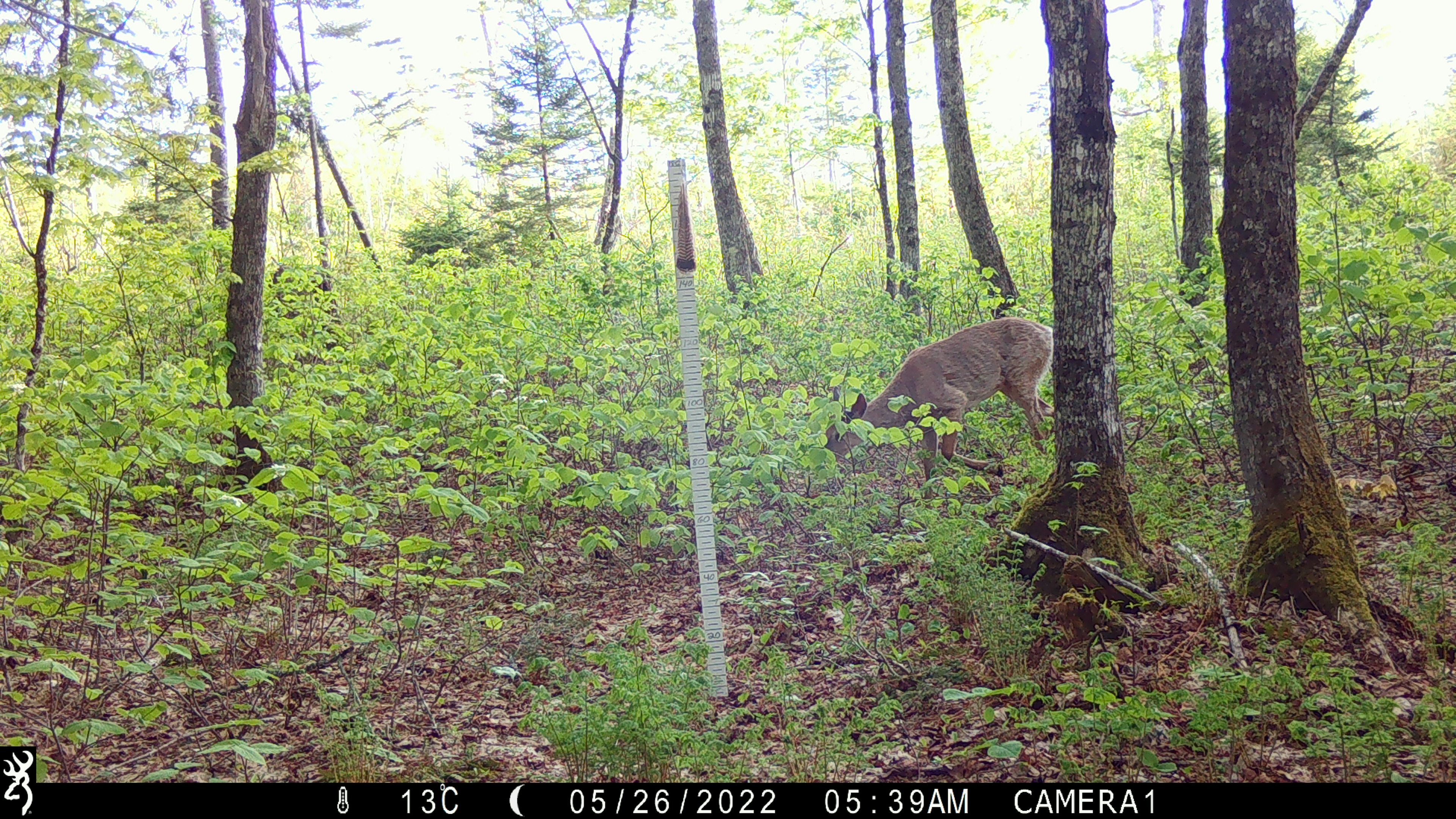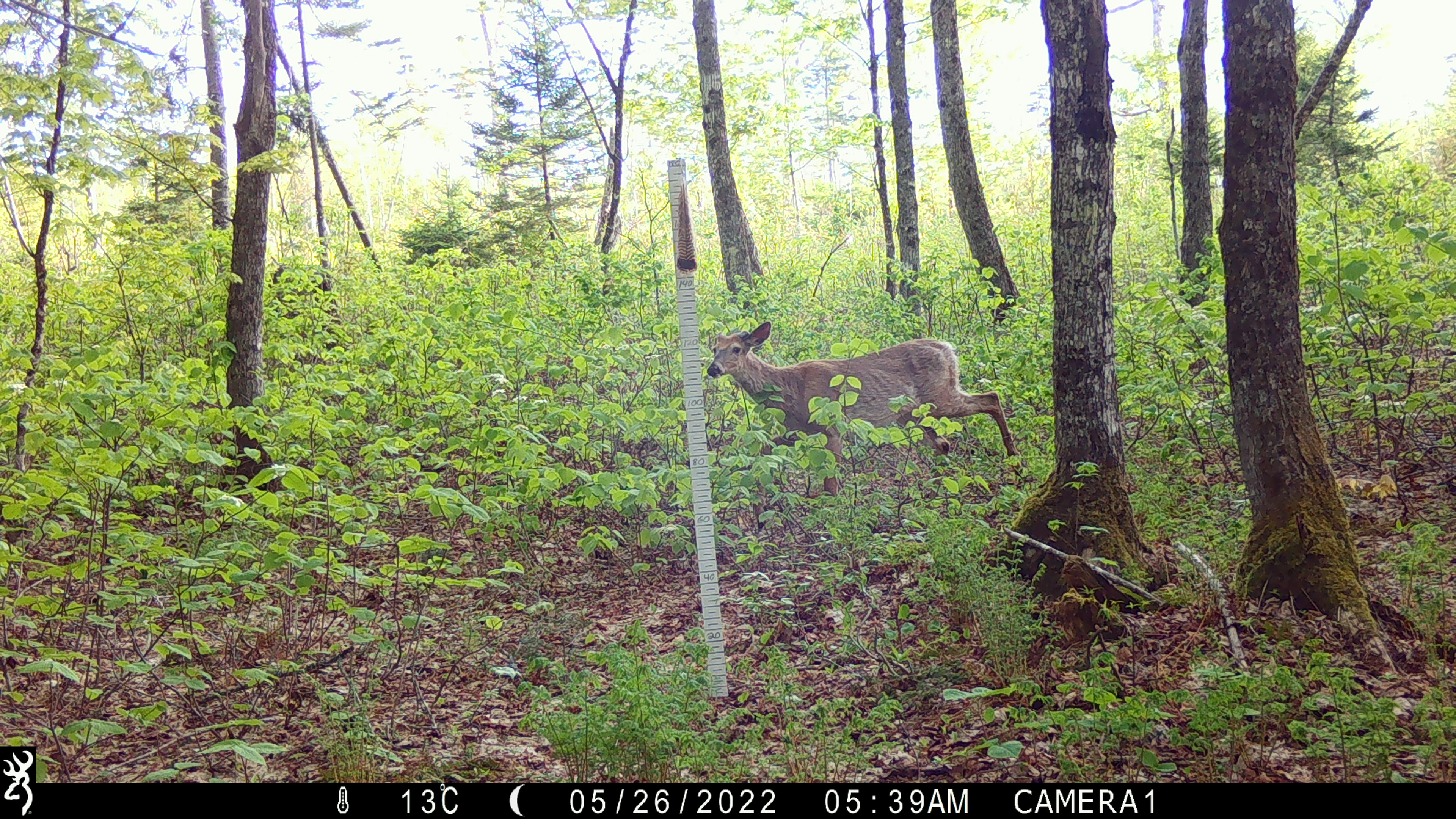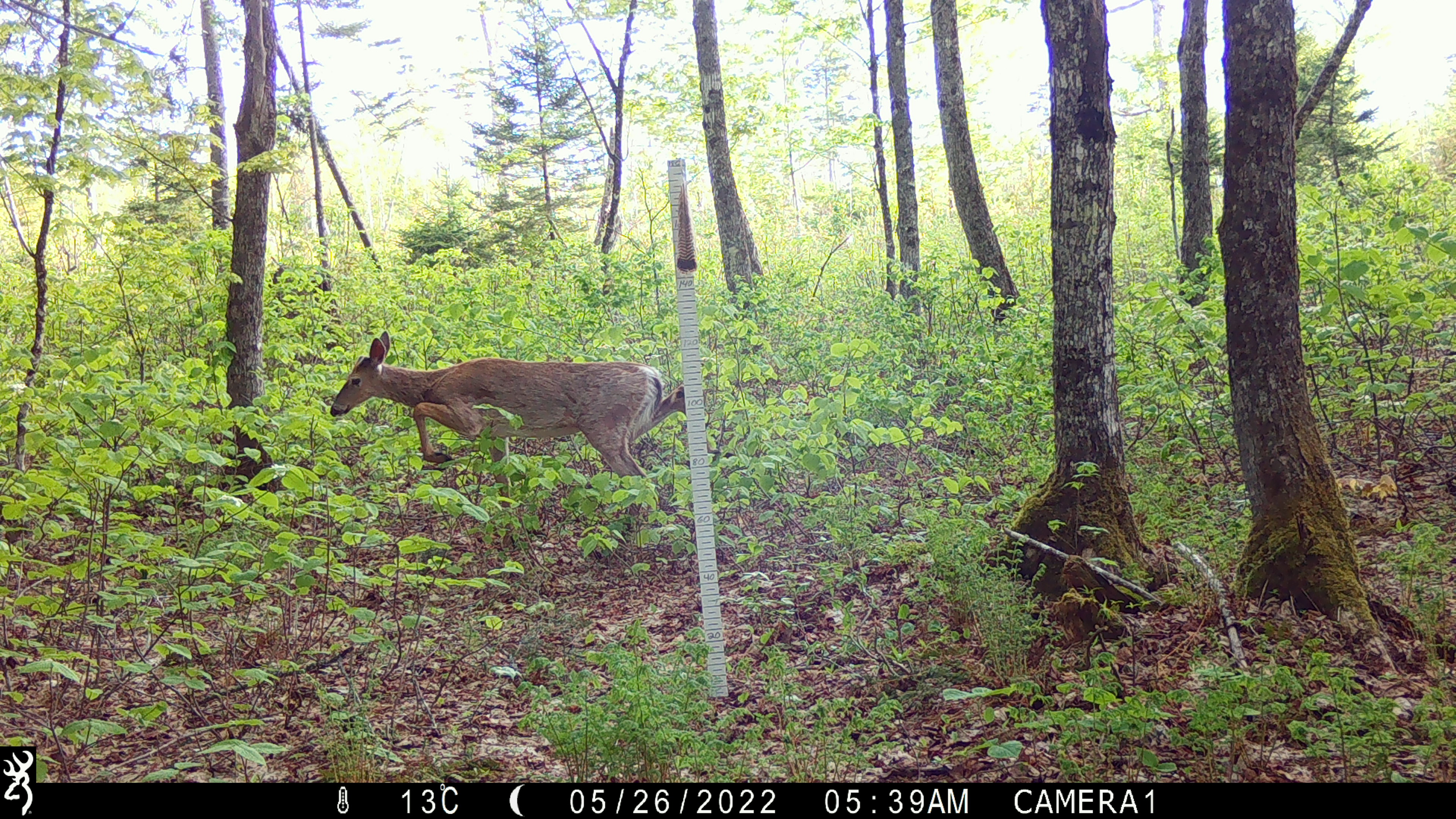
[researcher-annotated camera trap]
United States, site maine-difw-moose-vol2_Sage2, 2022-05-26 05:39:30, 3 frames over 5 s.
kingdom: Animalia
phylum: Chordata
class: Mammalia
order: Artiodactyla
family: Cervidae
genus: Odocoileus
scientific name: Odocoileus virginianus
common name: white-tailed deer